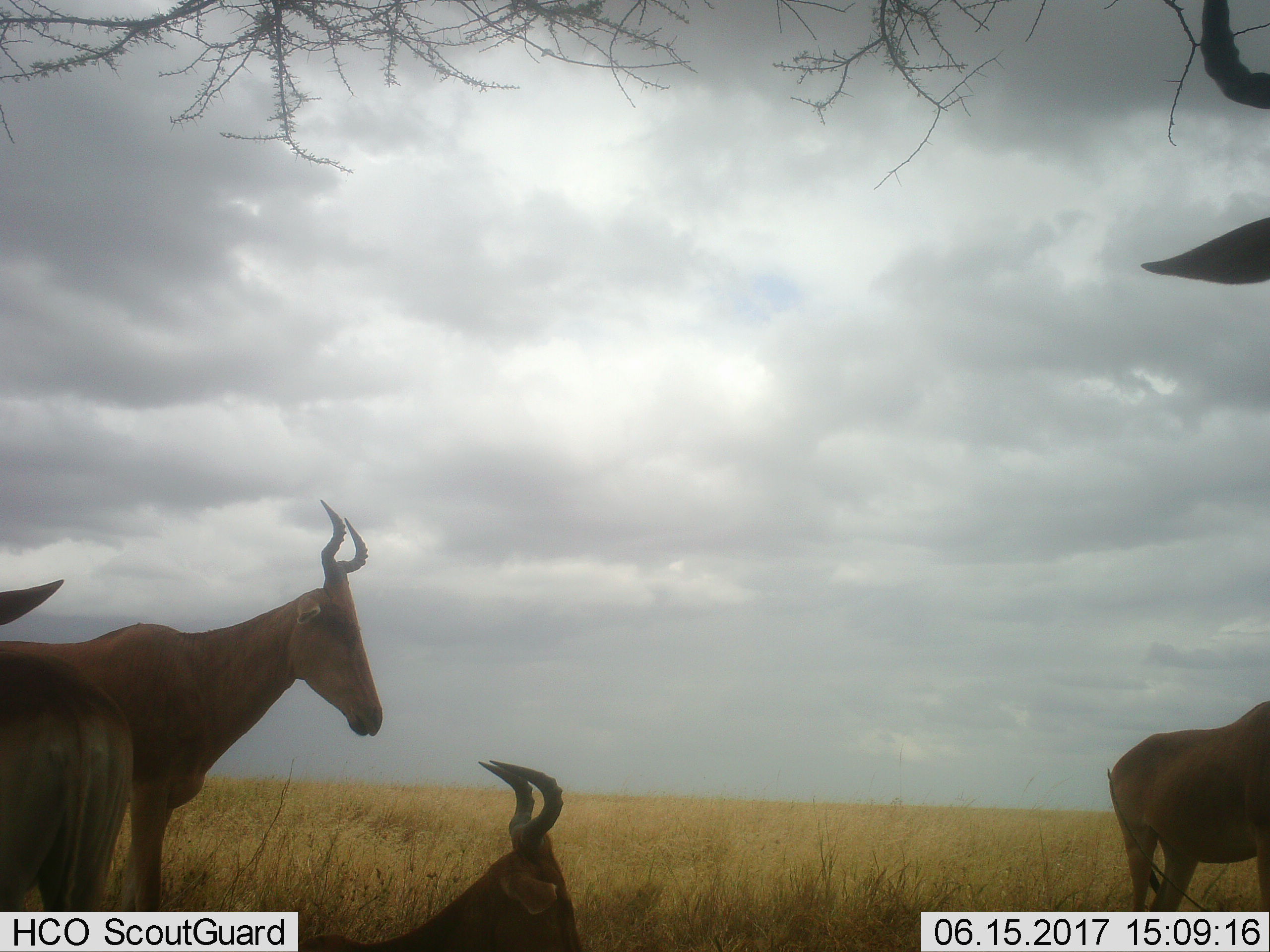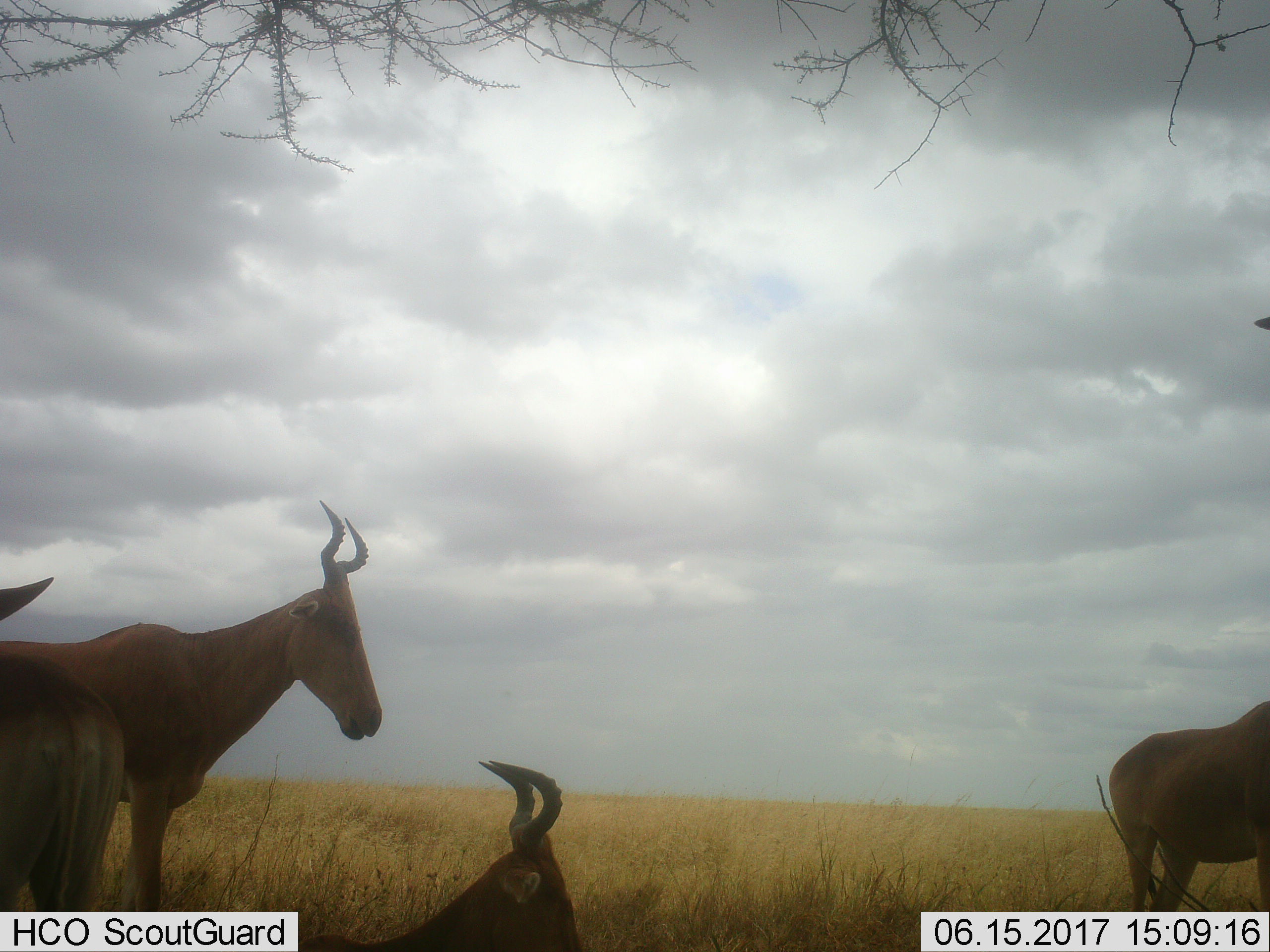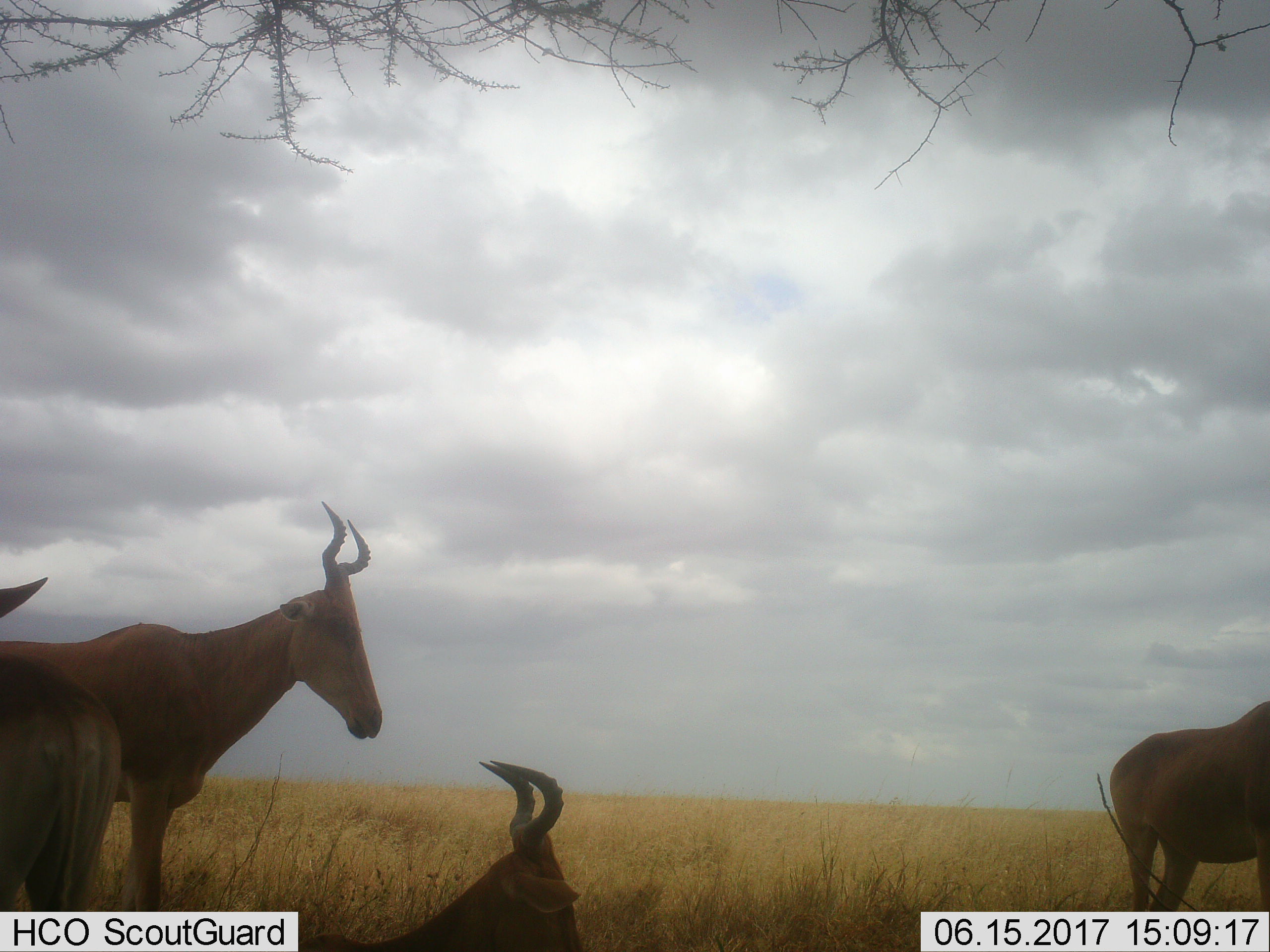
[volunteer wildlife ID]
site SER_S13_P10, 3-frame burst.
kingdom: Animalia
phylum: Chordata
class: Mammalia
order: Artiodactyla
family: Bovidae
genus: Alcelaphus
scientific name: Alcelaphus buselaphus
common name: hartebeest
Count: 4.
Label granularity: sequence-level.